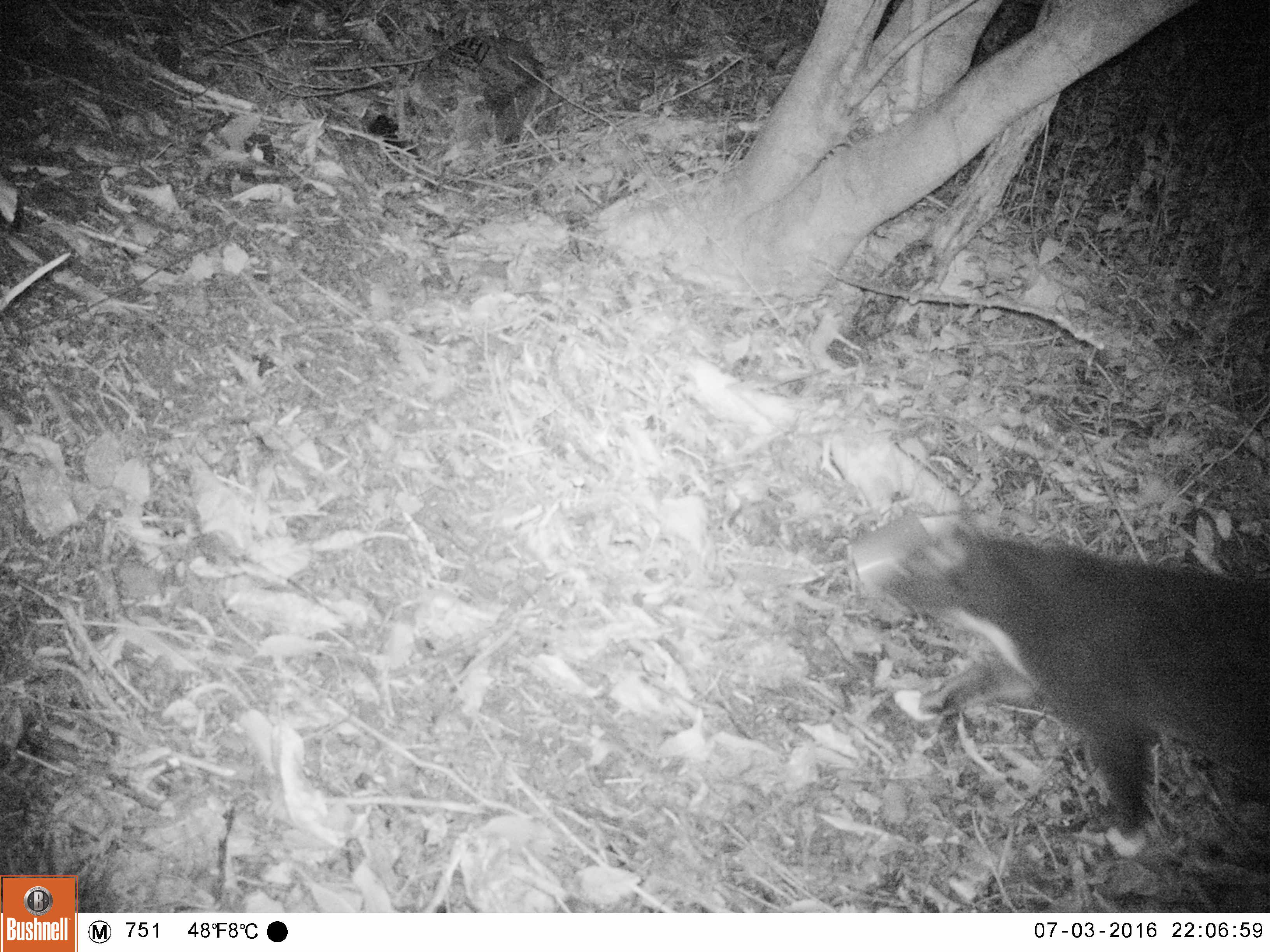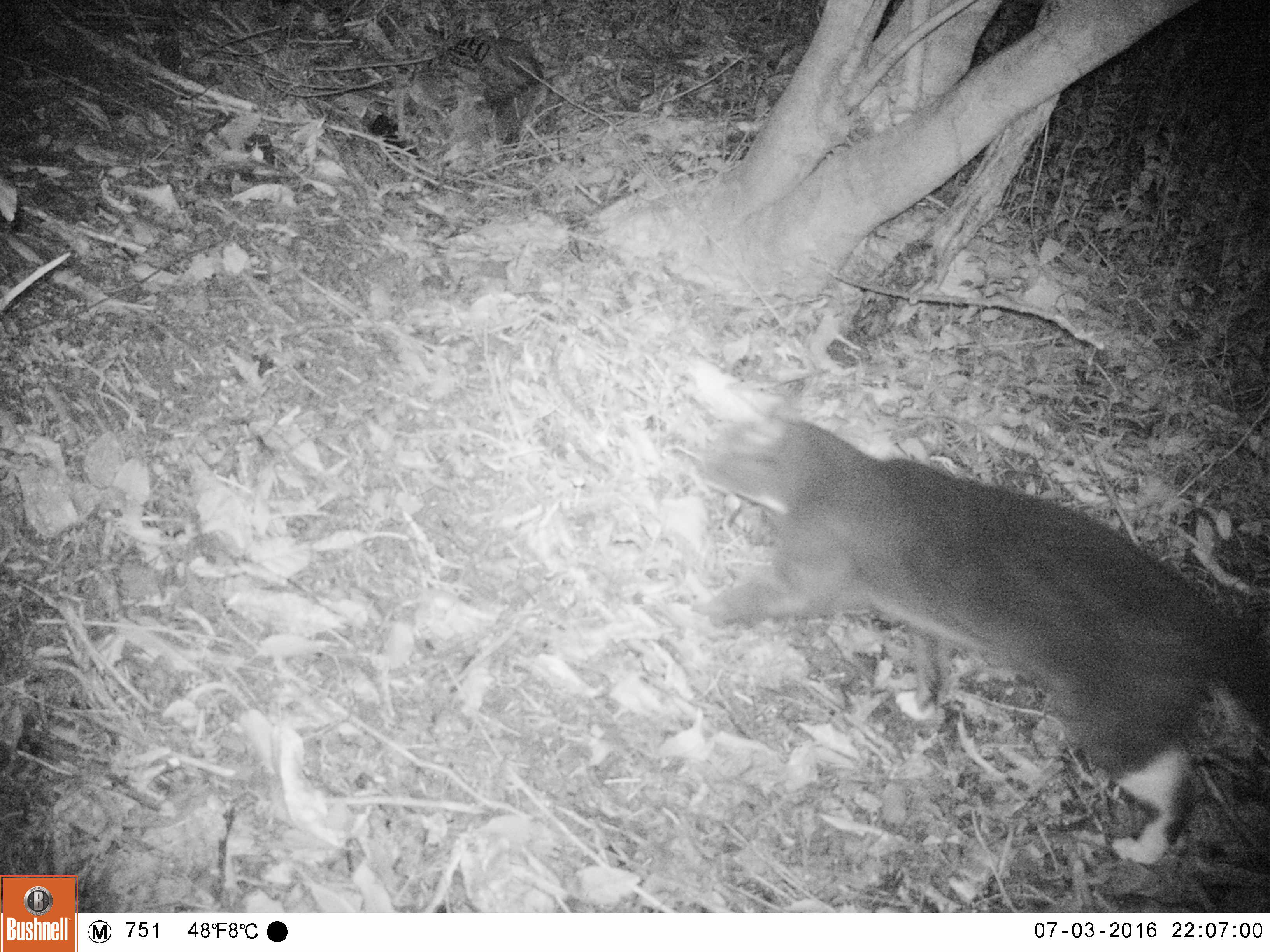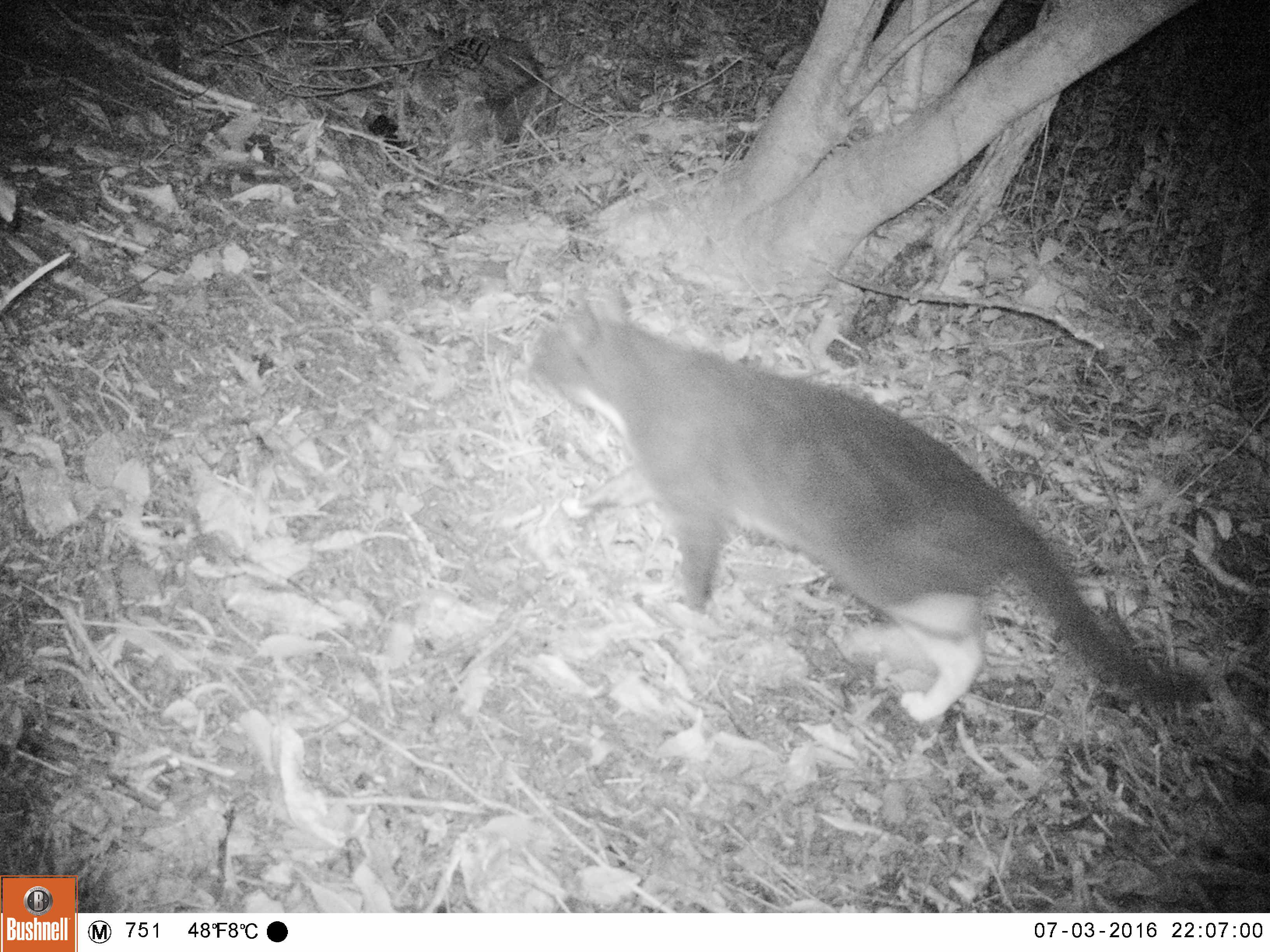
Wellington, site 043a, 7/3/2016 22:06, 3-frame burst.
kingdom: Animalia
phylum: Chordata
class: Mammalia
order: Carnivora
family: Felidae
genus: Felis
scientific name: Felis catus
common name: cat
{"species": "cat (Felis catus)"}